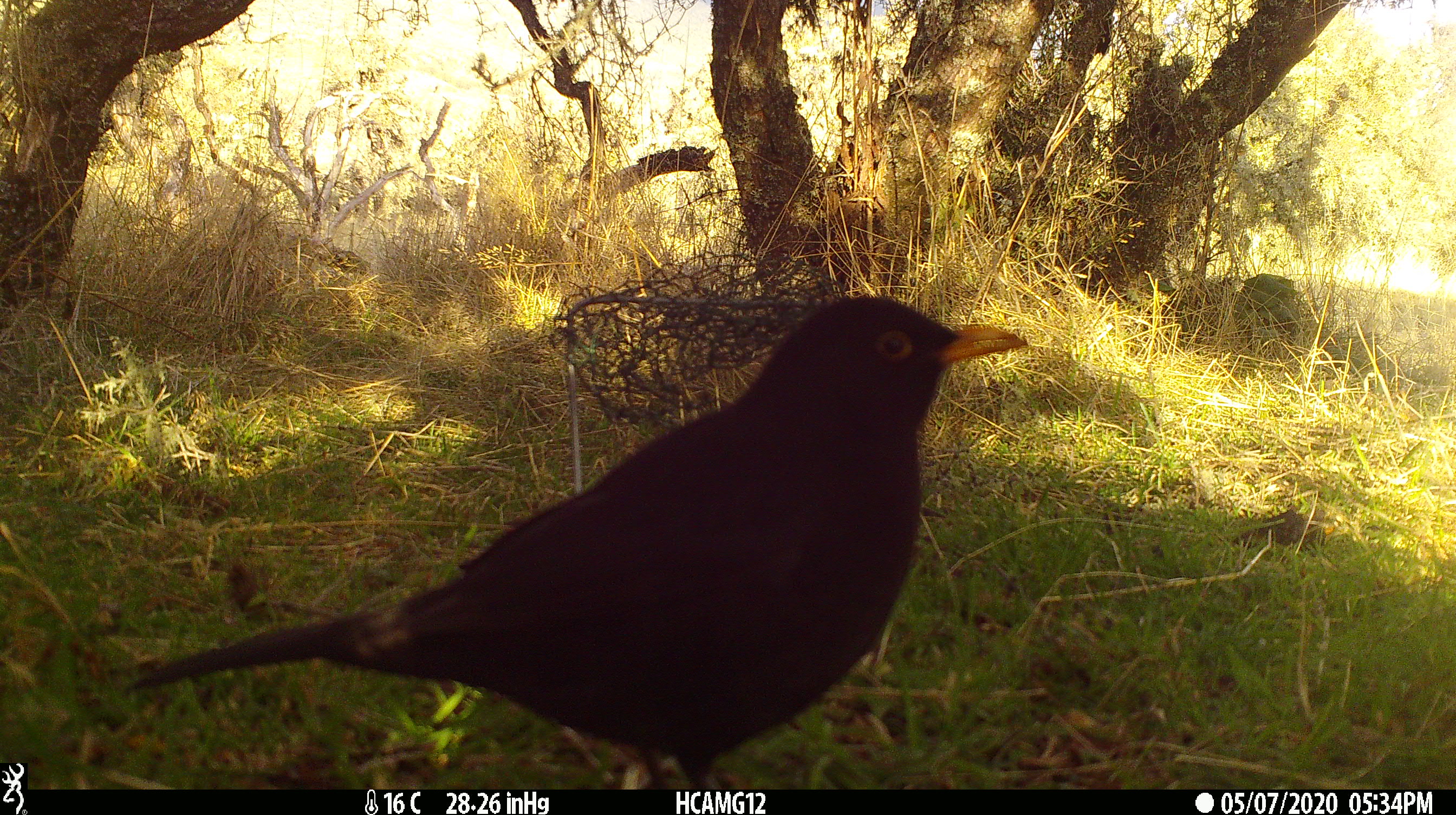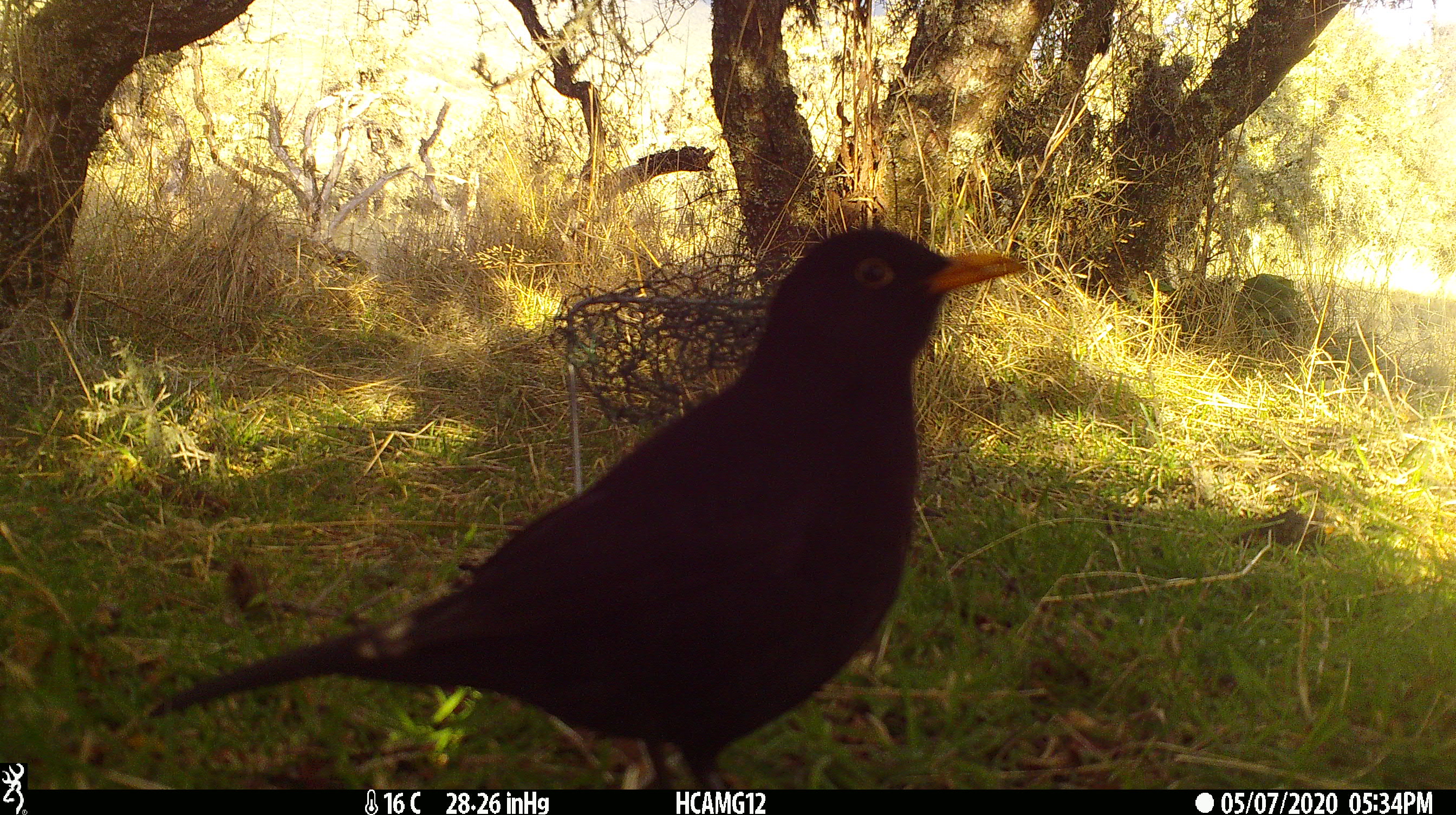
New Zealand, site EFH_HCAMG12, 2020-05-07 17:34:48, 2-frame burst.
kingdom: Animalia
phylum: Chordata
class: Aves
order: Passeriformes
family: Turdidae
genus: Turdus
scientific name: Turdus merula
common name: eurasian blackbird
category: blackbird